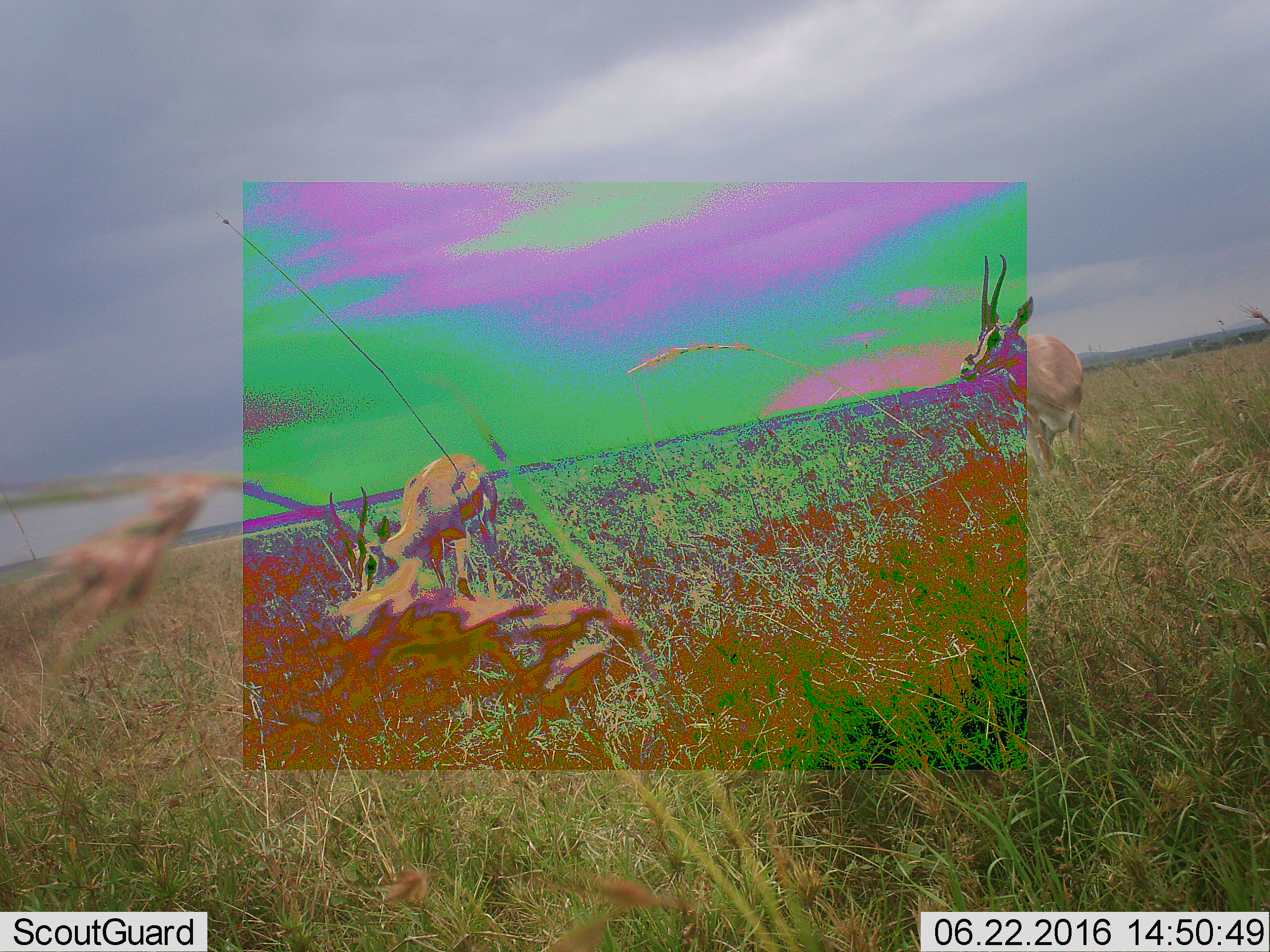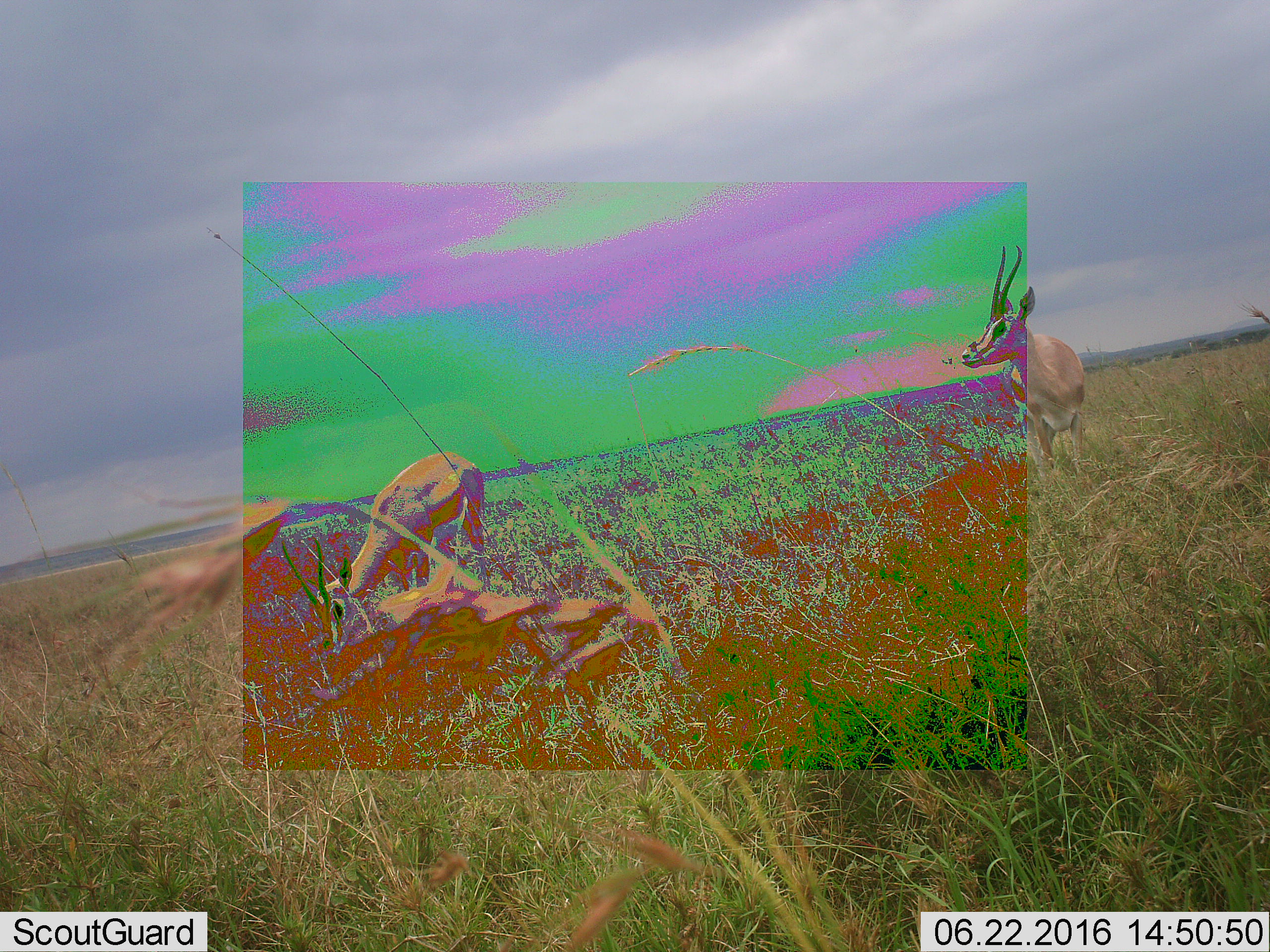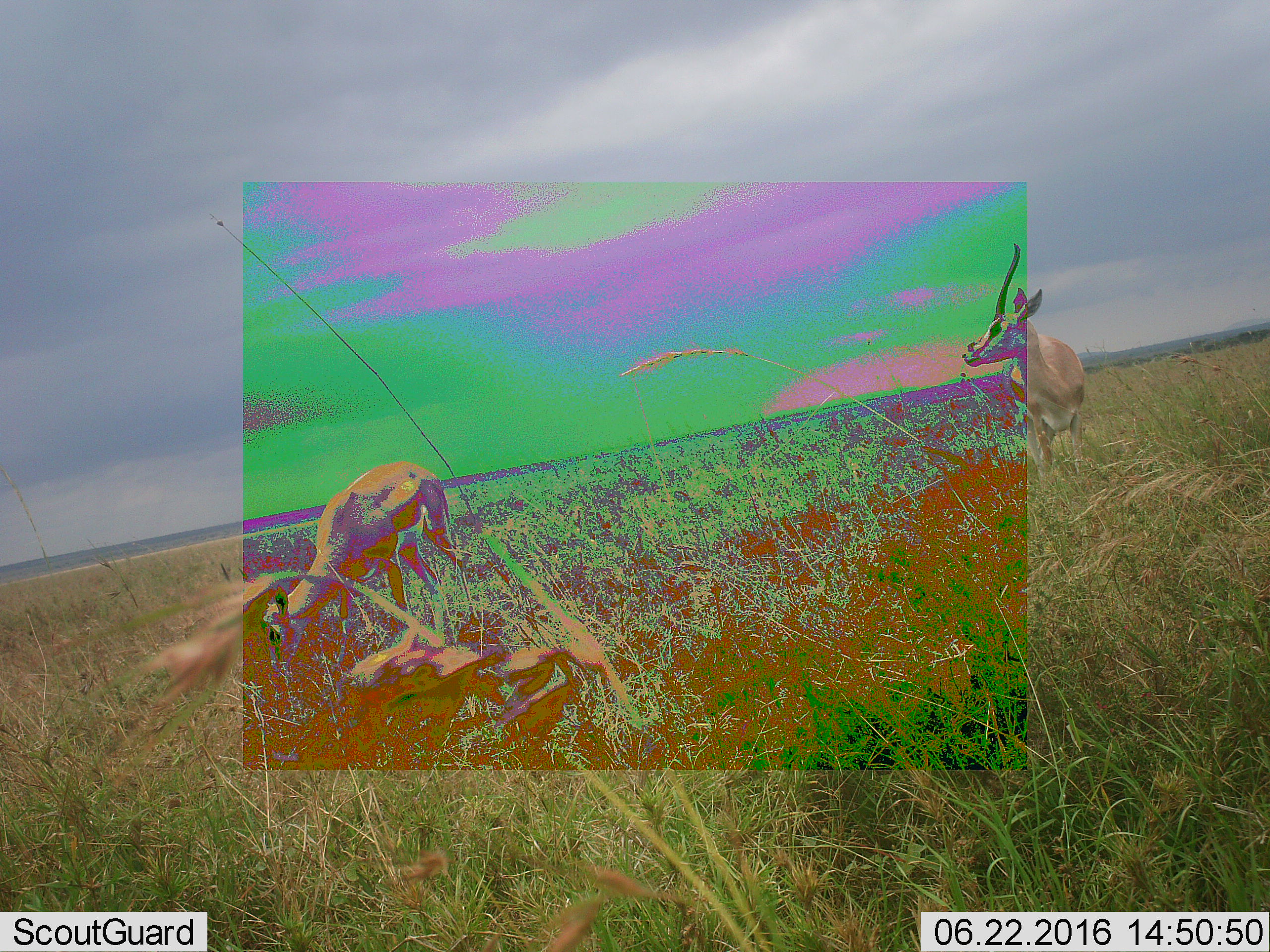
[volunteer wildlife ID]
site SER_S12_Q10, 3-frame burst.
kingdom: Animalia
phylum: Chordata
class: Mammalia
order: Artiodactyla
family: Bovidae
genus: Nanger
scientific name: Nanger granti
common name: grant's gazelle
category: gazellegrants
Gazellegrants (grant's gazelle) (Nanger granti), count 2. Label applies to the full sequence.